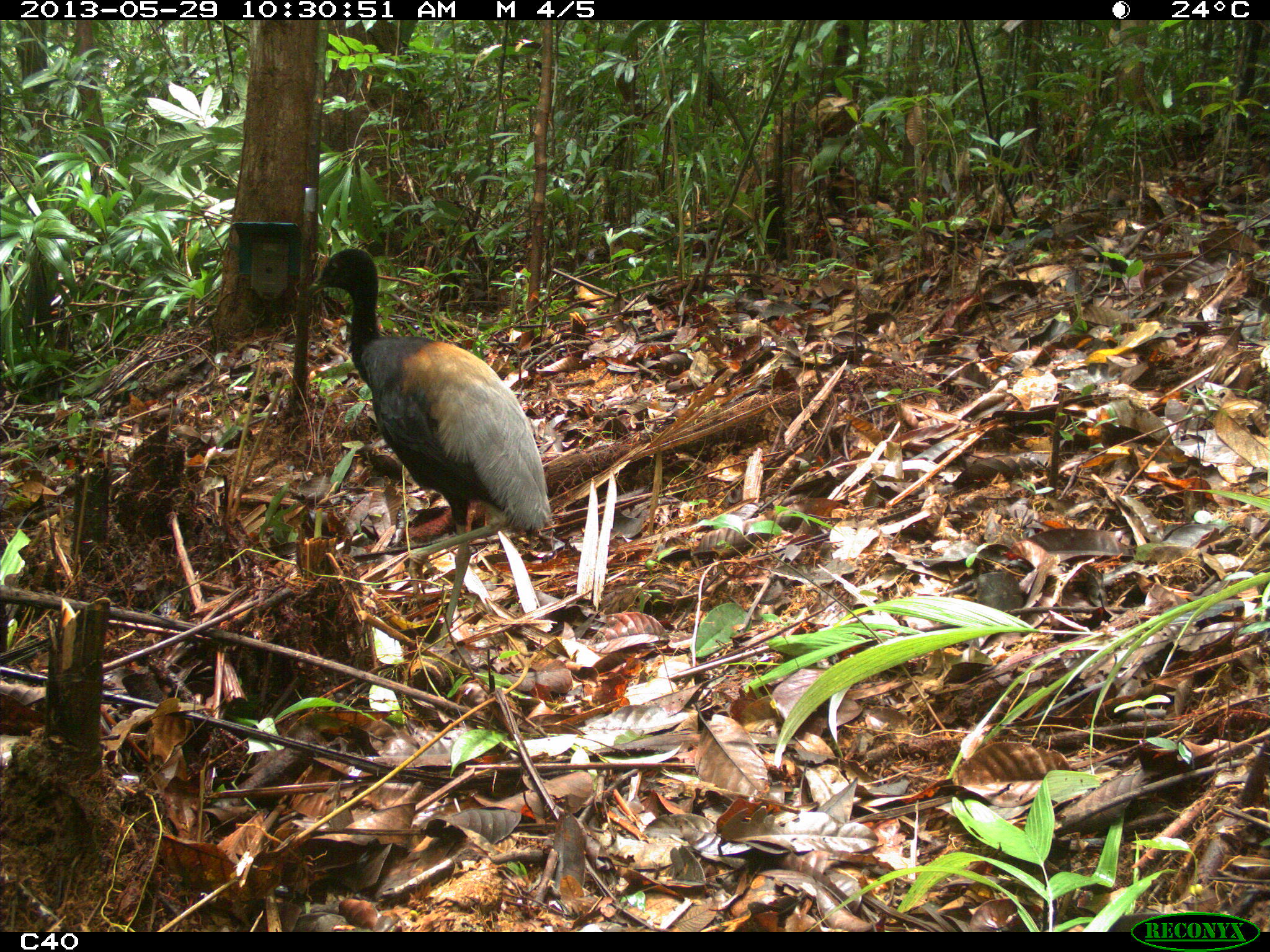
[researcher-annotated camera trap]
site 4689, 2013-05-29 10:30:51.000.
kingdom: Animalia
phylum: Chordata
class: Aves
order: Gruiformes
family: Psophiidae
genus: Psophia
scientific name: Psophia crepitans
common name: gray-winged trumpeter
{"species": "Psophia crepitans (gray-winged trumpeter)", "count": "2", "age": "adult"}